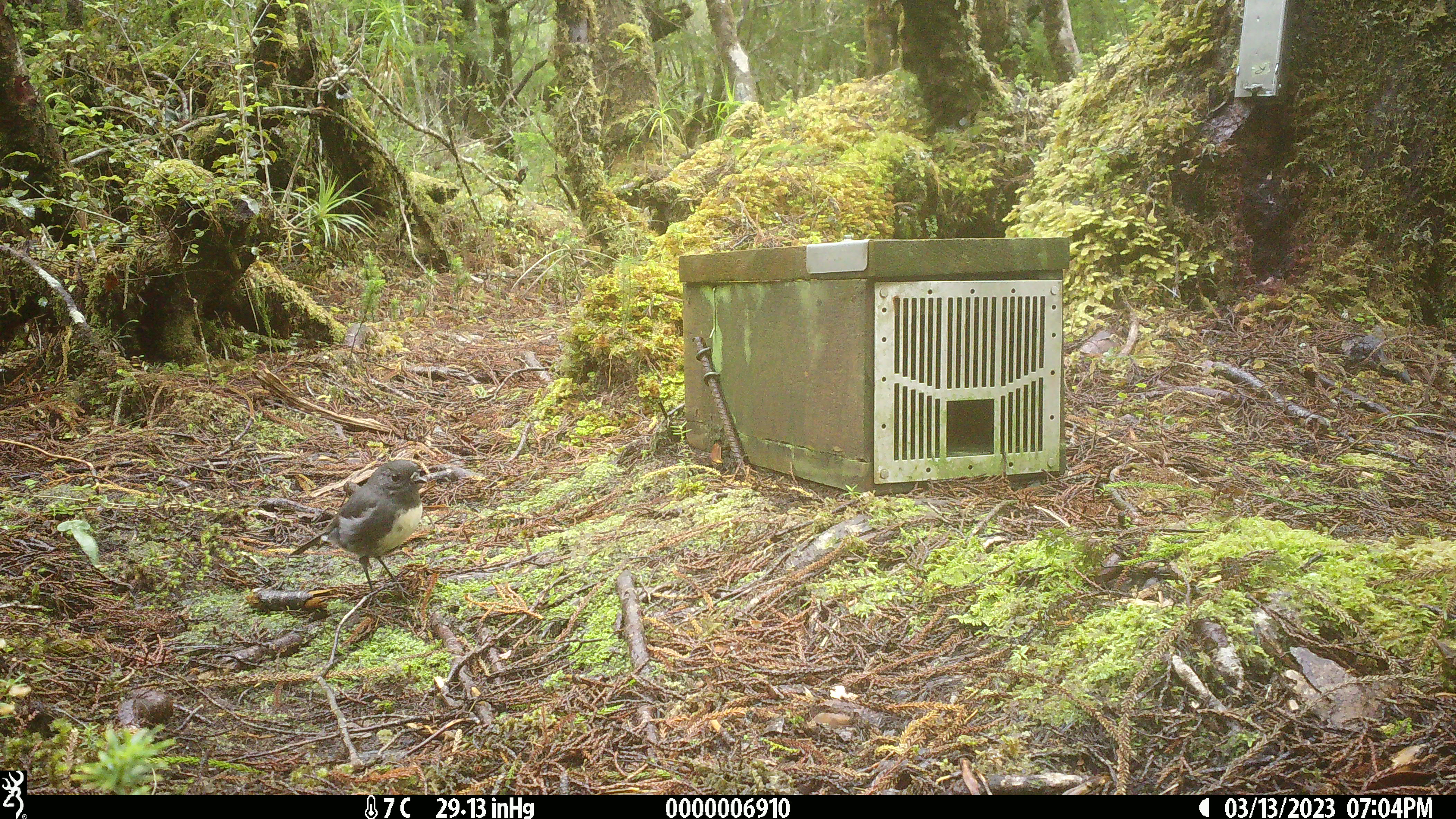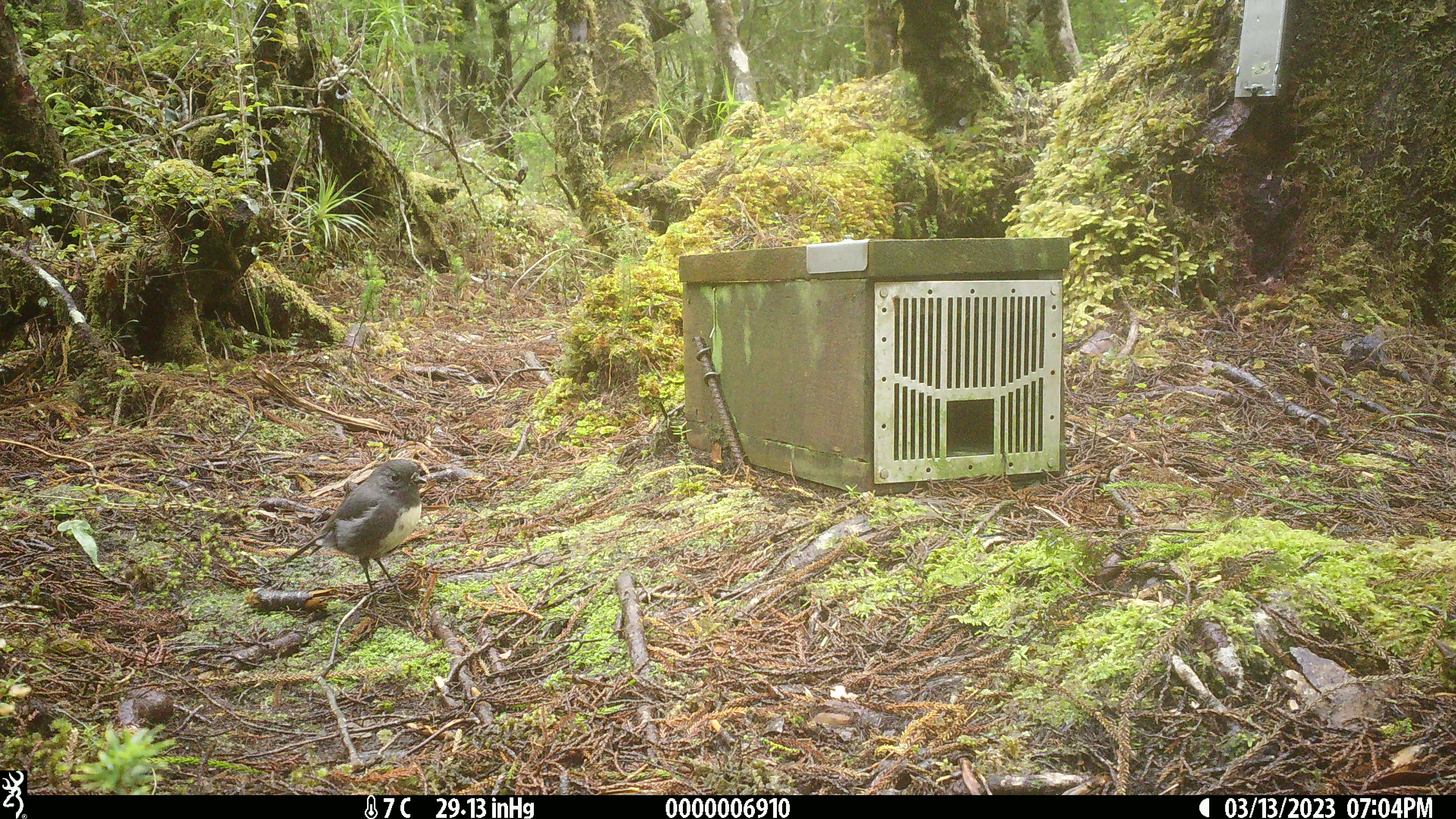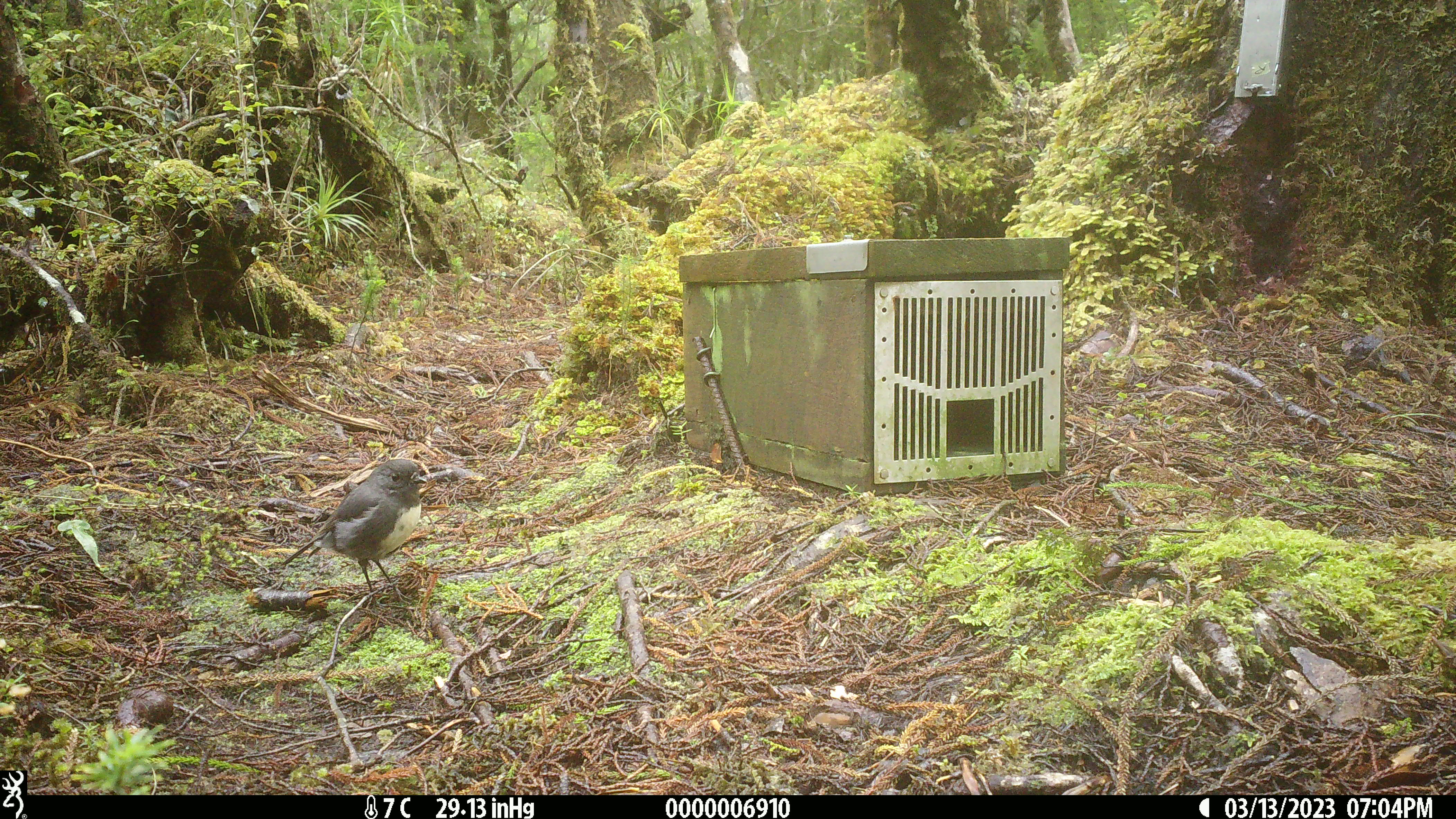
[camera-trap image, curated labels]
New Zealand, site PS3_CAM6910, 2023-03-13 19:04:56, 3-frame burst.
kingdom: Animalia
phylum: Chordata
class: Aves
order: Passeriformes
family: Petroicidae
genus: Petroica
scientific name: Petroica australis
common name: new zealand robin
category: robin